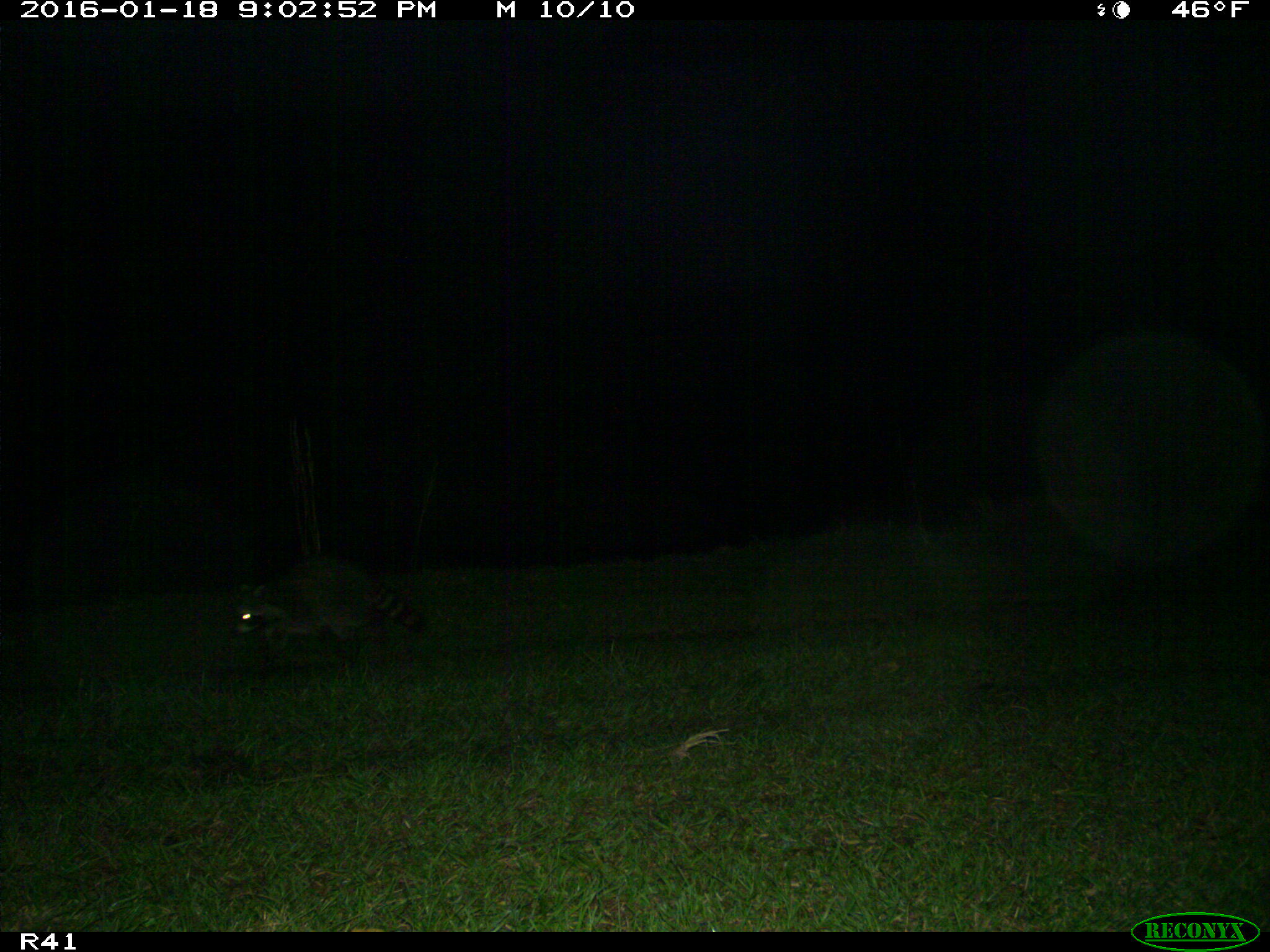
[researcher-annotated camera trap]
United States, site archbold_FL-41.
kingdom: Animalia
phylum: Chordata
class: Mammalia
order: Carnivora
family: Procyonidae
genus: Procyon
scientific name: Procyon lotor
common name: common raccoon